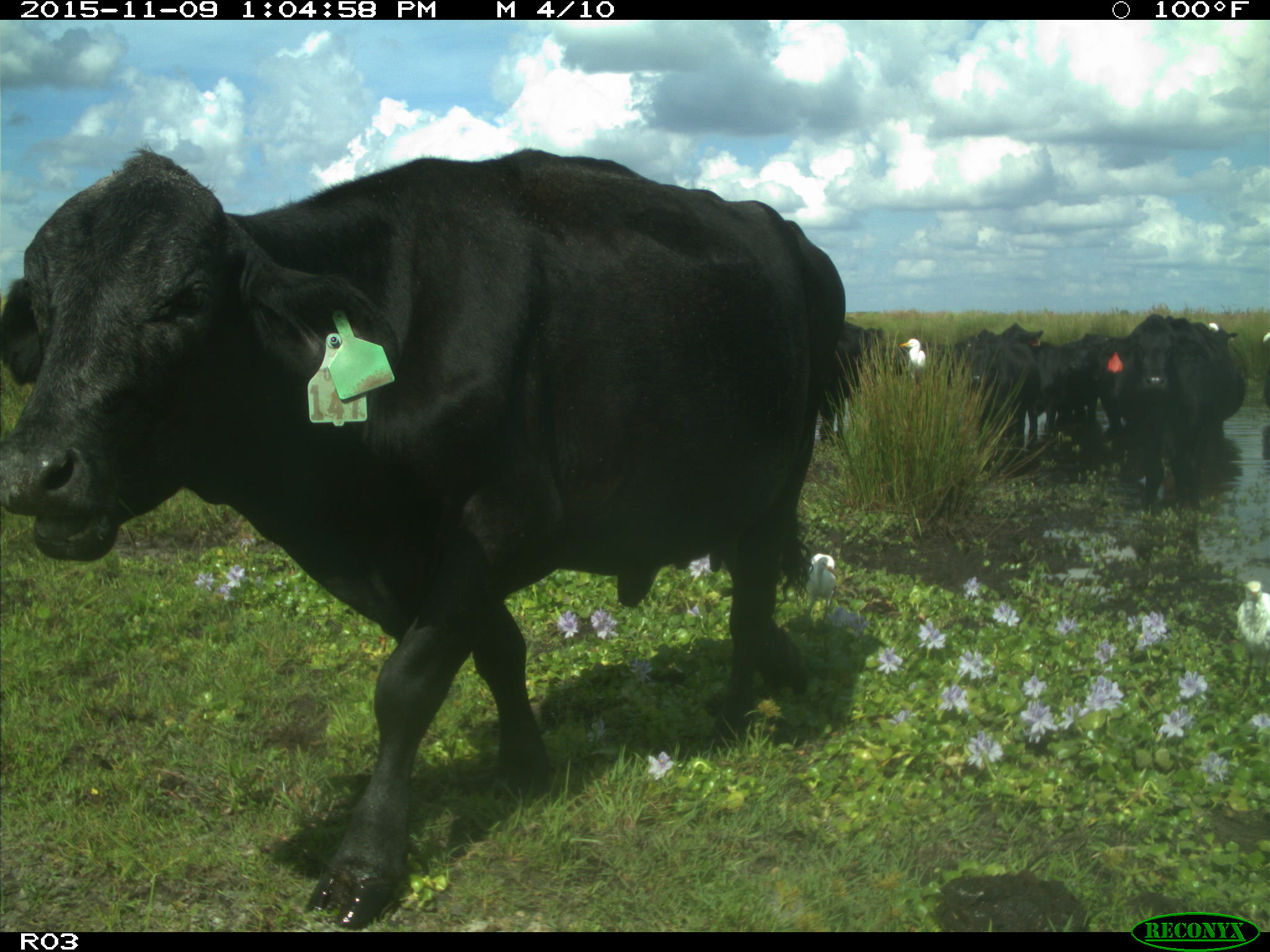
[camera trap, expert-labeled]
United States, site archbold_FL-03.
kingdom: Animalia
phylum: Chordata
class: Mammalia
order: Artiodactyla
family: Bovidae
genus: Bos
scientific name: Bos taurus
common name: domestic cow